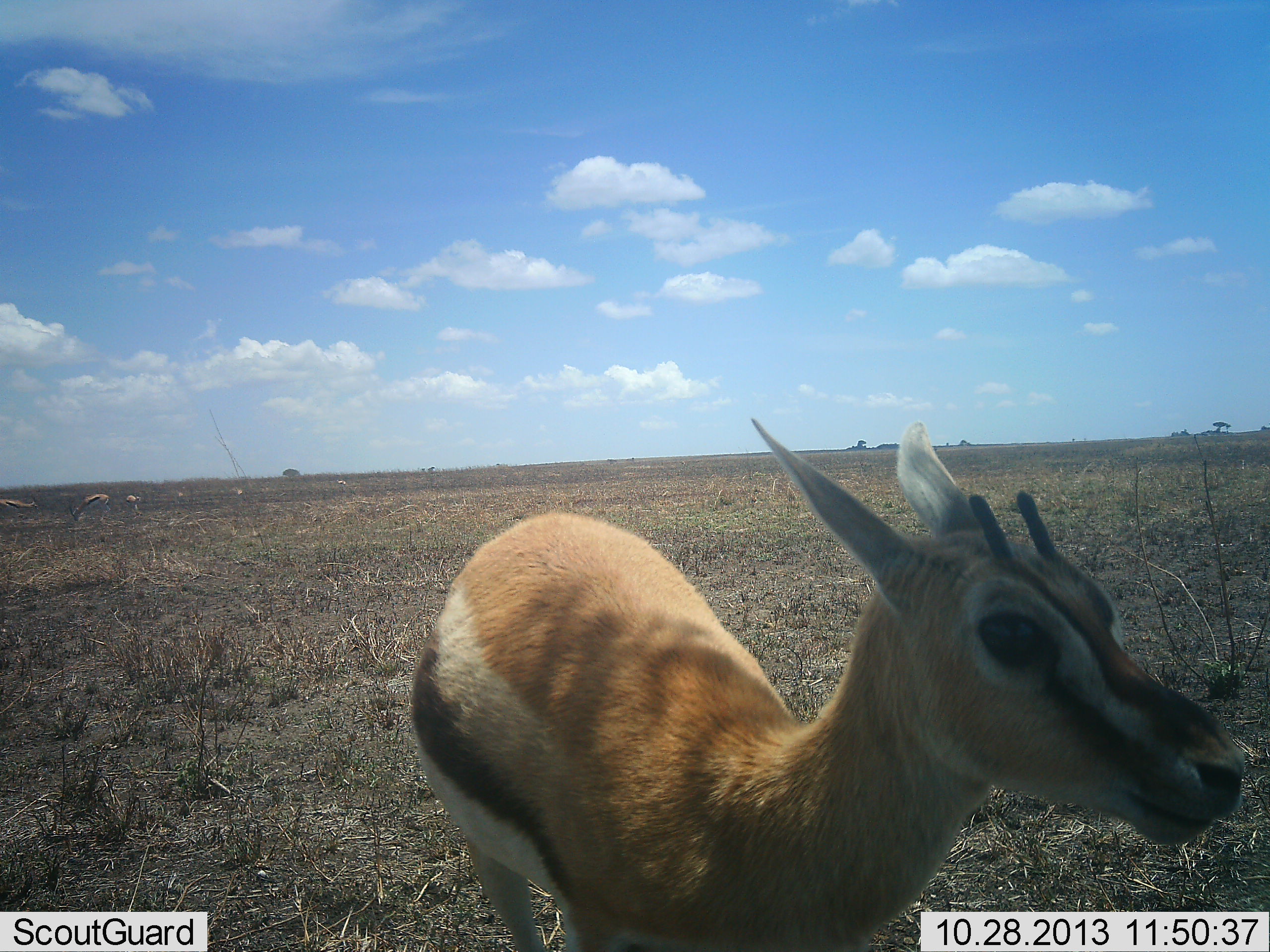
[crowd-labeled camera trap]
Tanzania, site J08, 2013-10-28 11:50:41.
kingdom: Animalia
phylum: Chordata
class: Mammalia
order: Artiodactyla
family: Bovidae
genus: Eudorcas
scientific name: Eudorcas thomsonii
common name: thomson's gazelle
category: gazellethomsons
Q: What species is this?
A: Gazellethomsons (thomson's gazelle) (Eudorcas thomsonii).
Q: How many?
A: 4.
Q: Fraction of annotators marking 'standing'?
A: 90%.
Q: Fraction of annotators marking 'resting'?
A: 0%.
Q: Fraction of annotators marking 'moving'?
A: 0%.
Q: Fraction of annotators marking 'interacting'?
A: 0%.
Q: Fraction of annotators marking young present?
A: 0%.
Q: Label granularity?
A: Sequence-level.